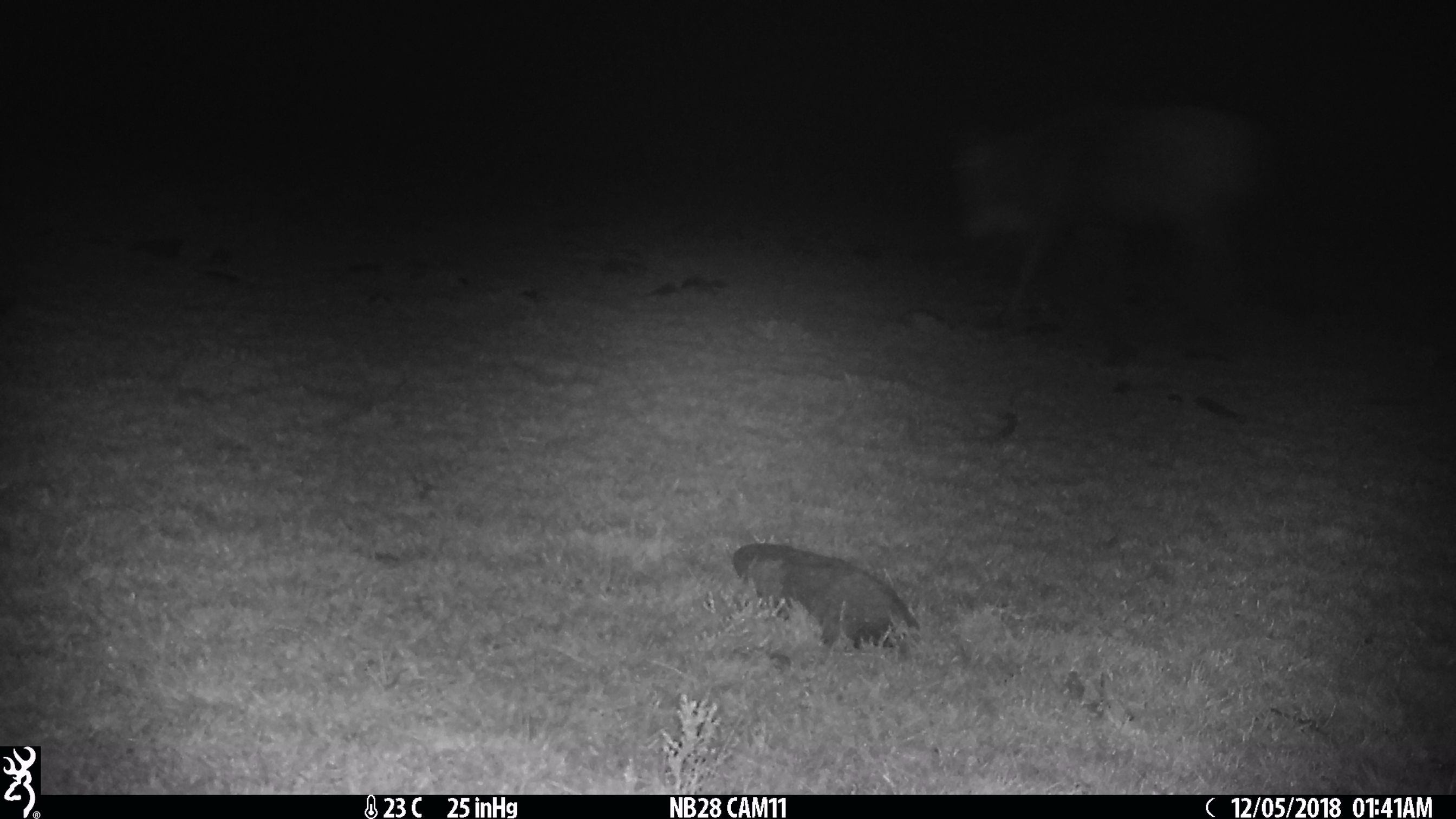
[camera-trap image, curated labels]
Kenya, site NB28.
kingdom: Animalia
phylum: Chordata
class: Mammalia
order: Artiodactyla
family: Bovidae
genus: Connochaetes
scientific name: Connochaetes taurinus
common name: blue wildebeest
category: wildebeest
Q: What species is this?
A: Wildebeest (blue wildebeest) (Connochaetes taurinus).